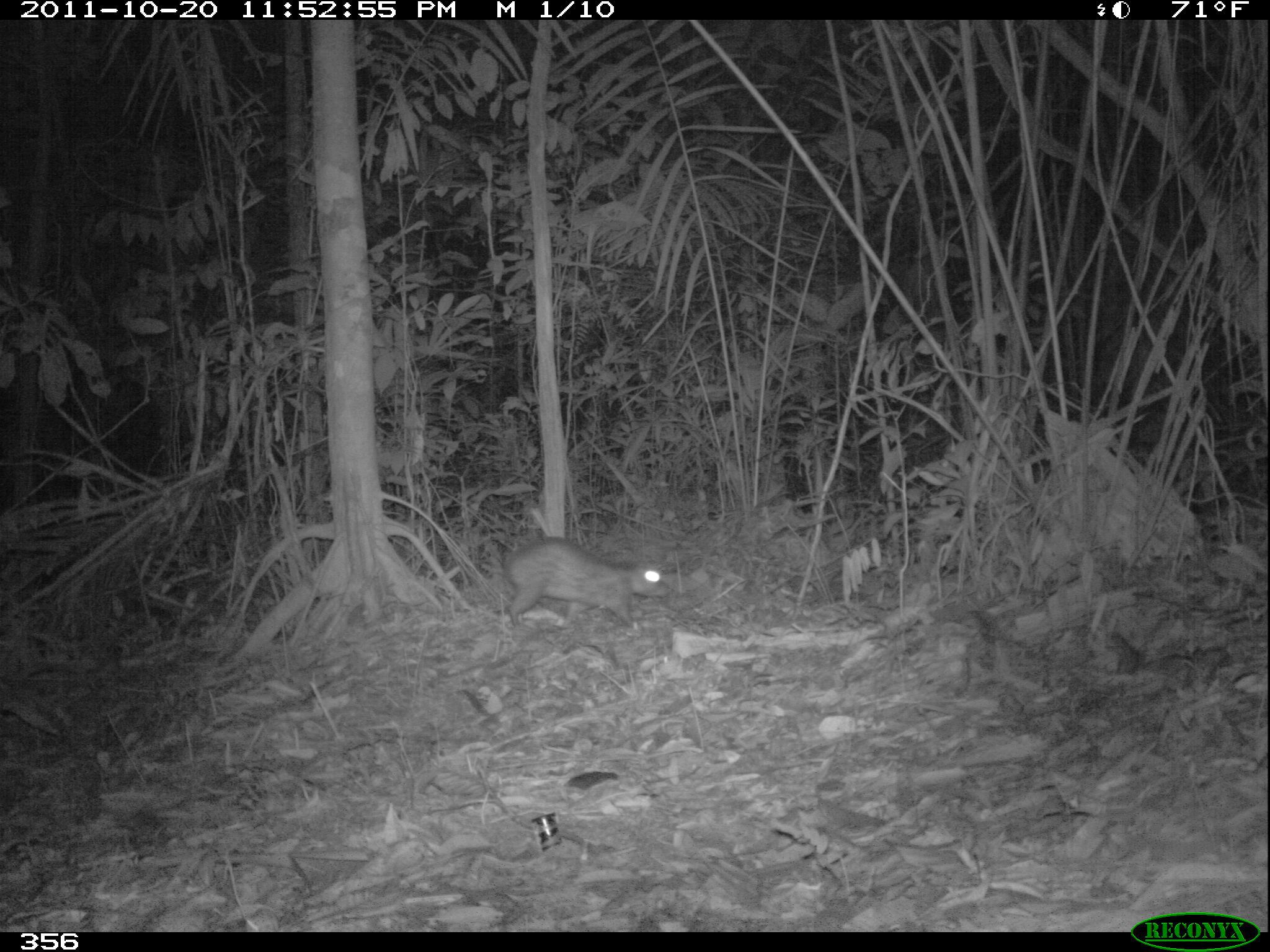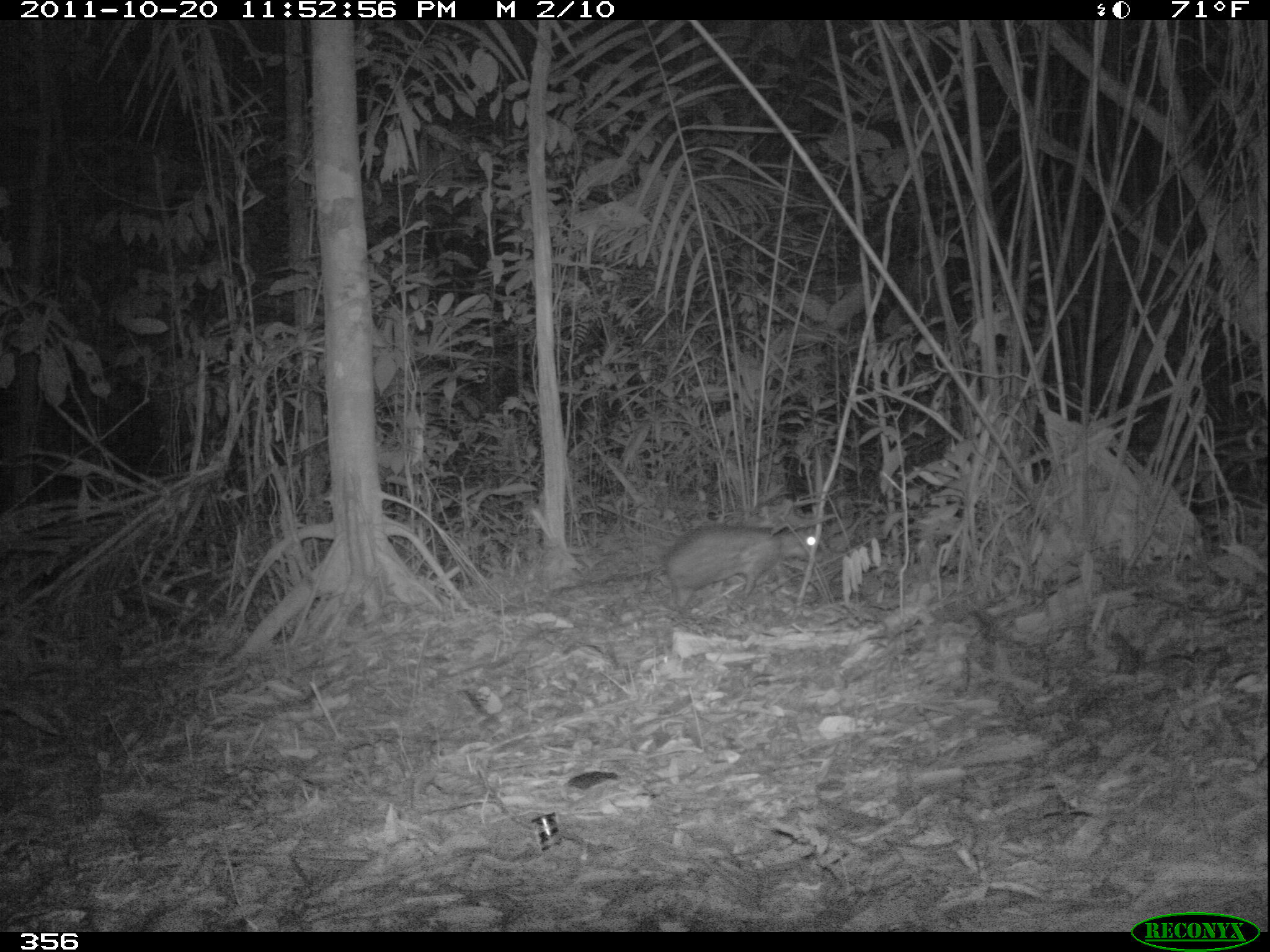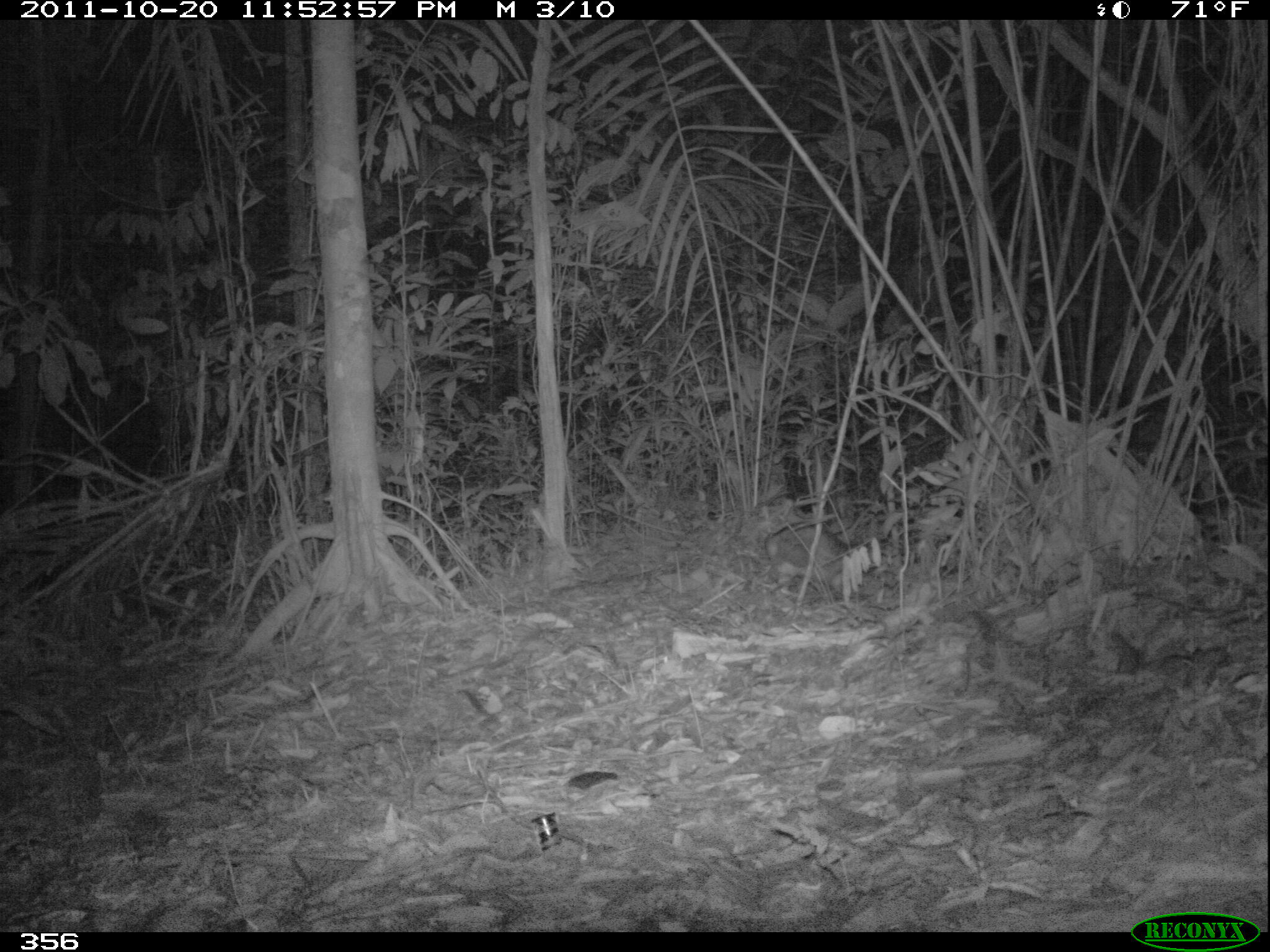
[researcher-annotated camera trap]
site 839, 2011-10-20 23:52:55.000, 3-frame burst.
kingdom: Animalia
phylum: Chordata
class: Mammalia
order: Rodentia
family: Cuniculidae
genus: Cuniculus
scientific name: Cuniculus paca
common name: spotted paca